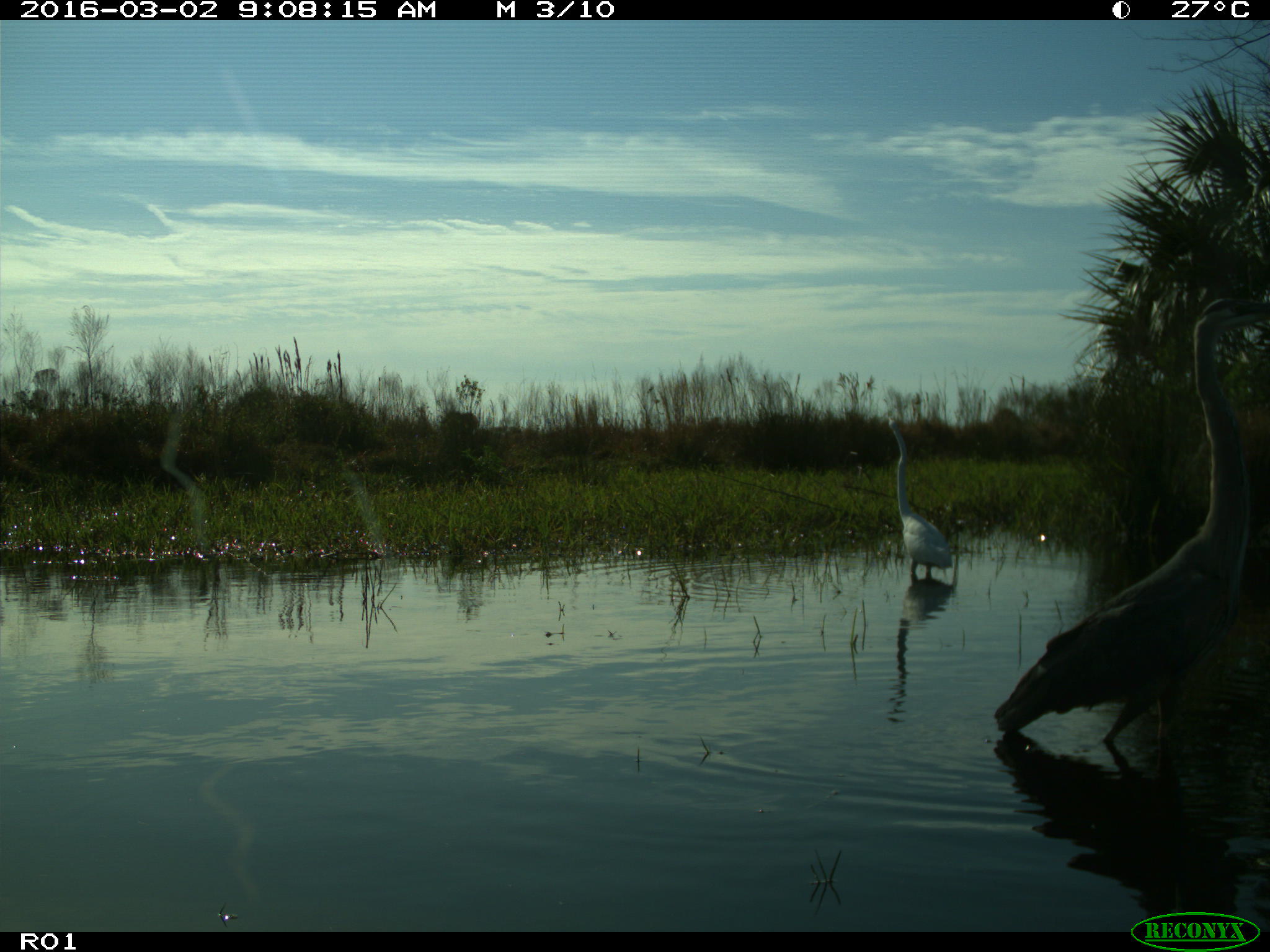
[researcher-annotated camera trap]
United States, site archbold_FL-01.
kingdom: Animalia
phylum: Chordata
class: Aves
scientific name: Aves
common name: birds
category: unidentified bird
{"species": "unidentified bird (birds) (Aves)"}